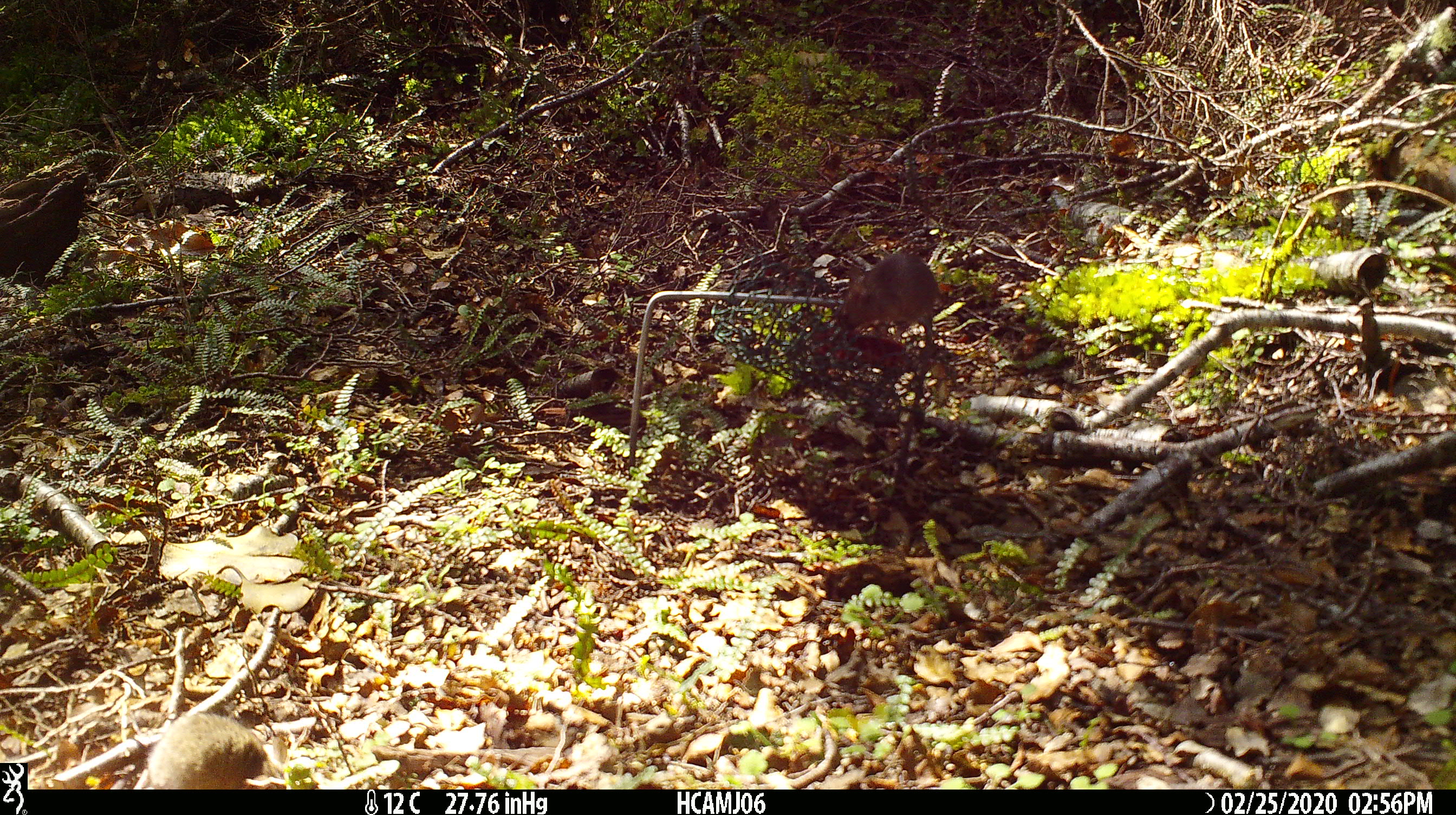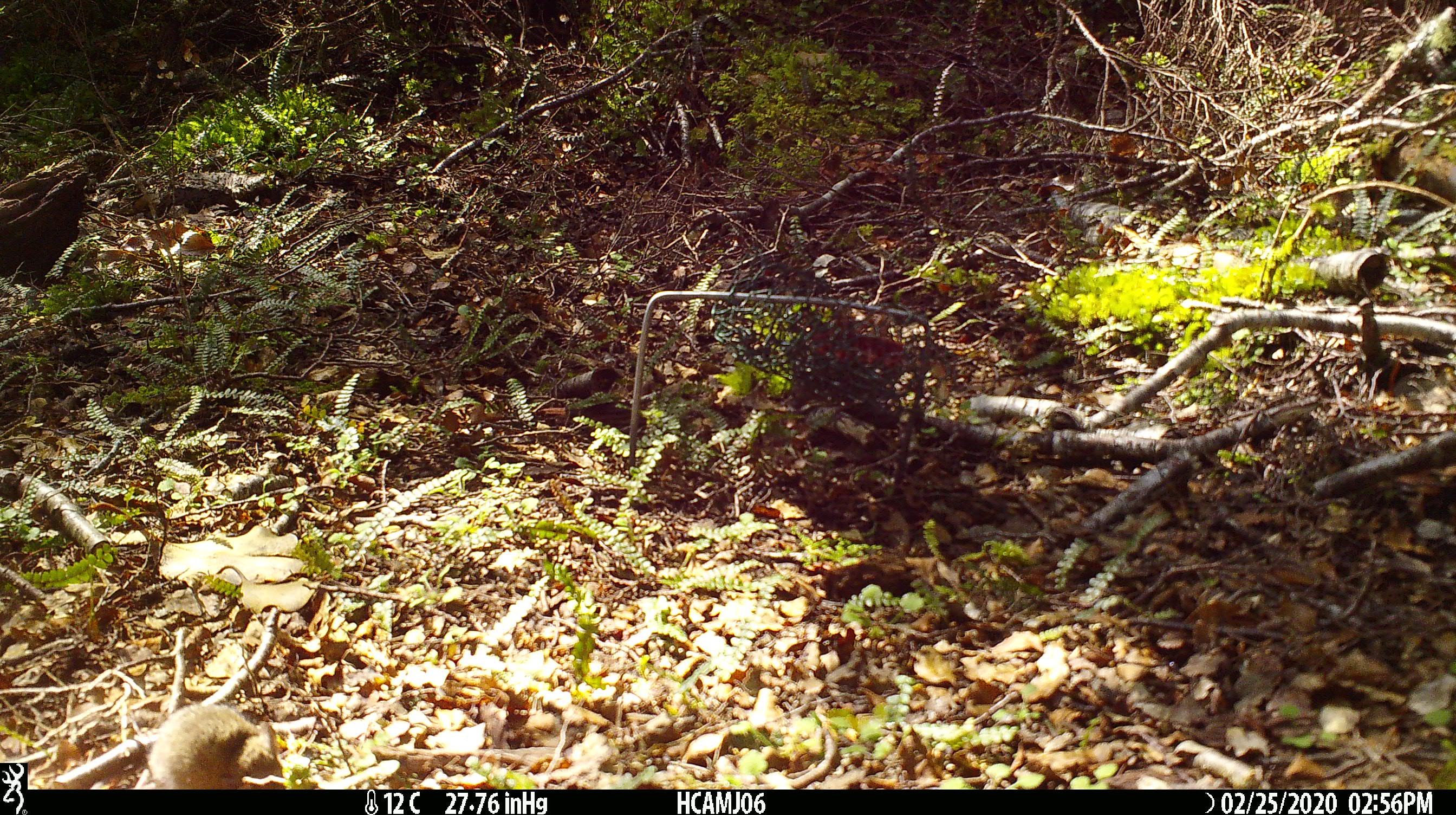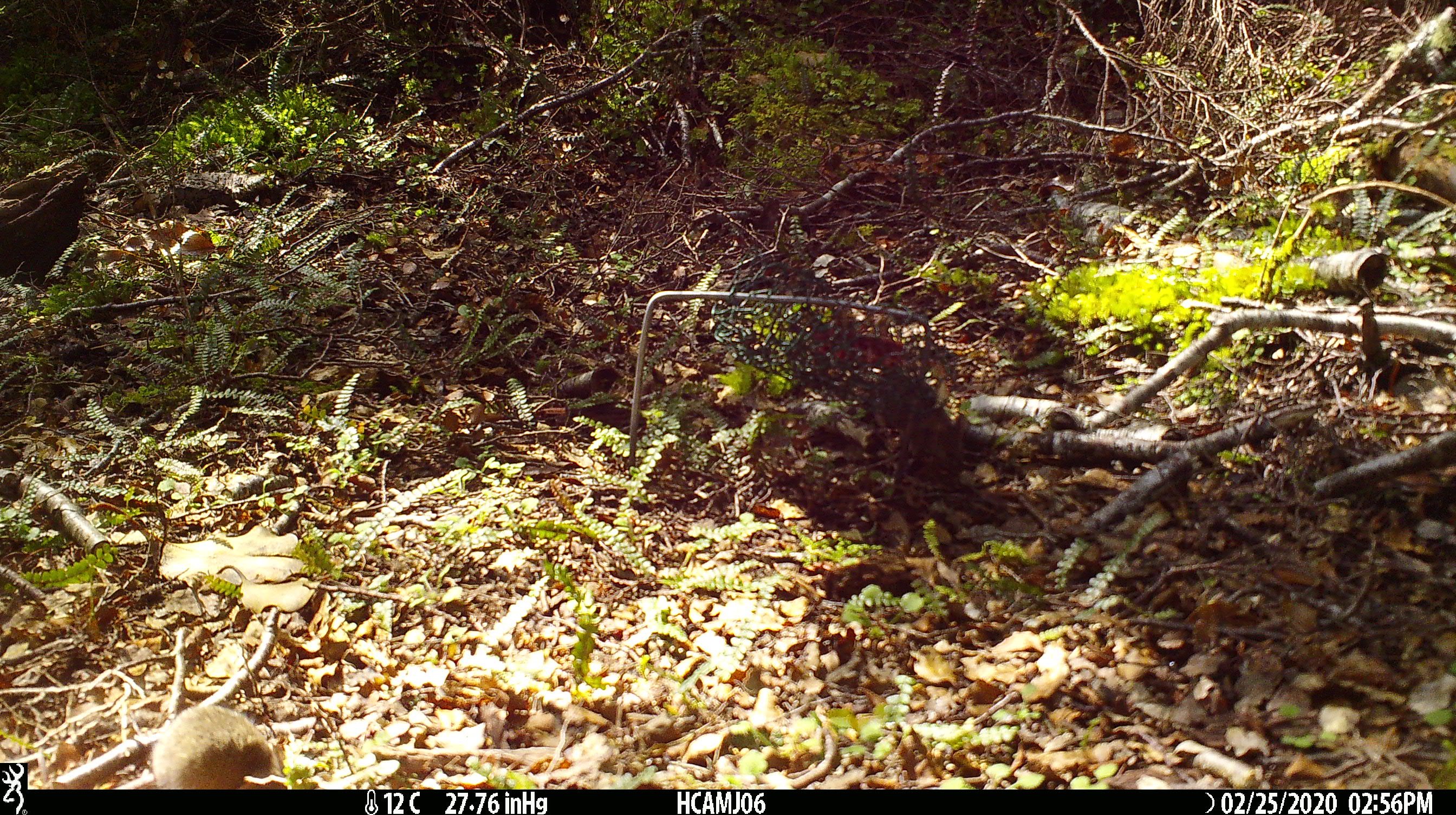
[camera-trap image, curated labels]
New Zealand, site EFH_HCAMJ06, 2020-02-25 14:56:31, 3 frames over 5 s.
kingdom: Animalia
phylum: Chordata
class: Mammalia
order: Rodentia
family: Muridae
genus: Mus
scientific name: Mus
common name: mouse